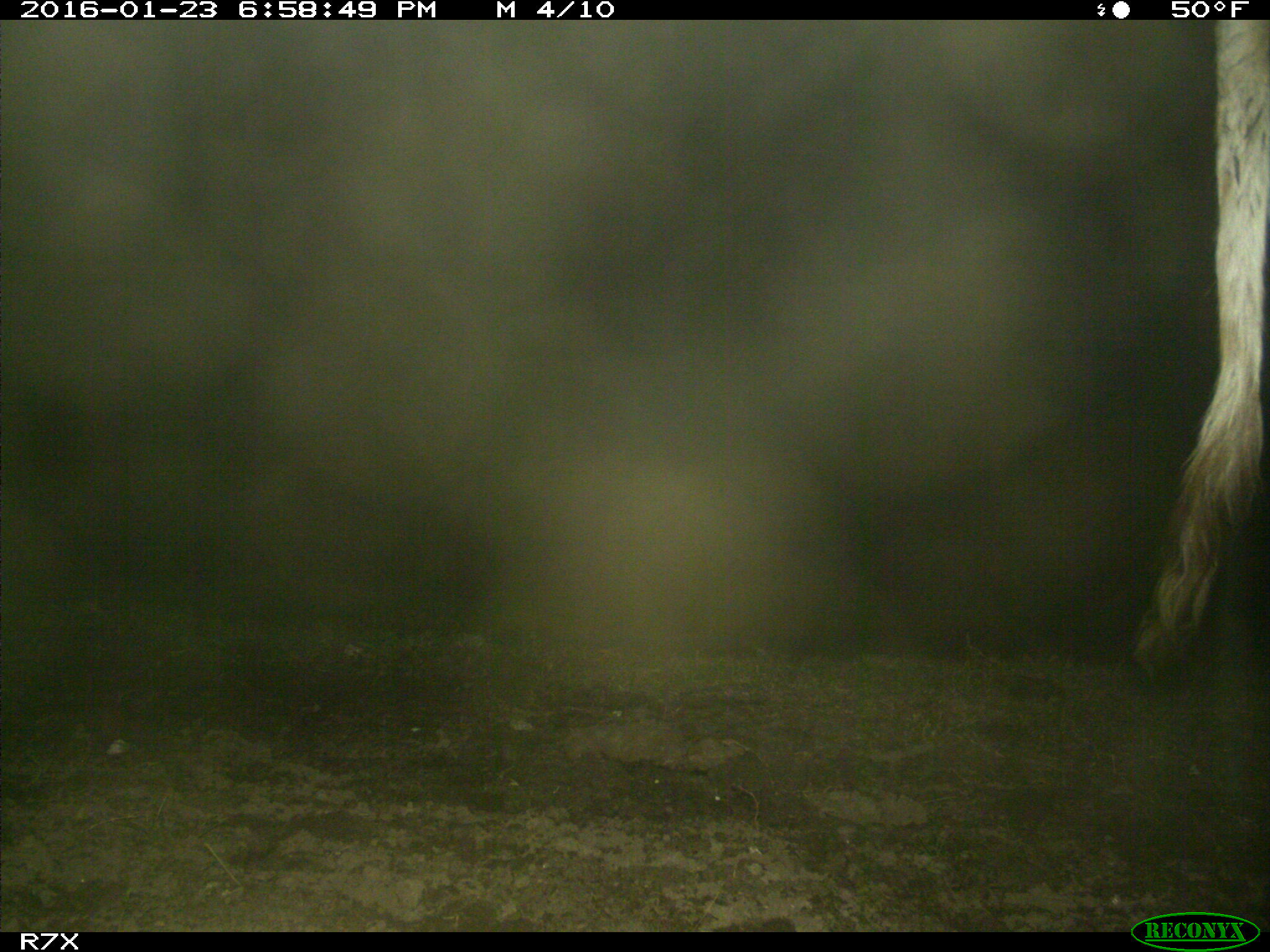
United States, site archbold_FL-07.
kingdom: Animalia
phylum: Chordata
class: Mammalia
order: Artiodactyla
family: Bovidae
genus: Bos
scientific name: Bos taurus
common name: domestic cow